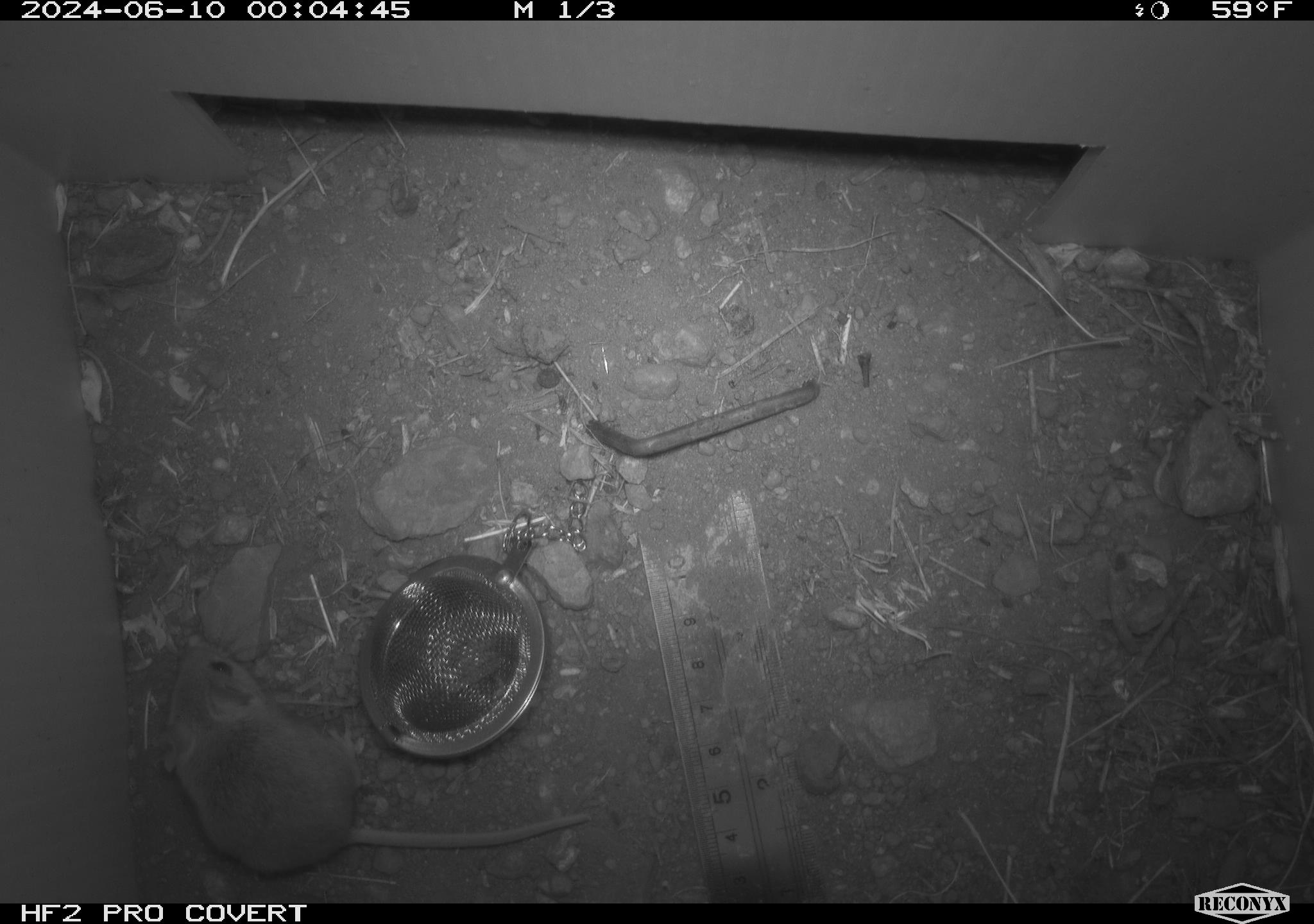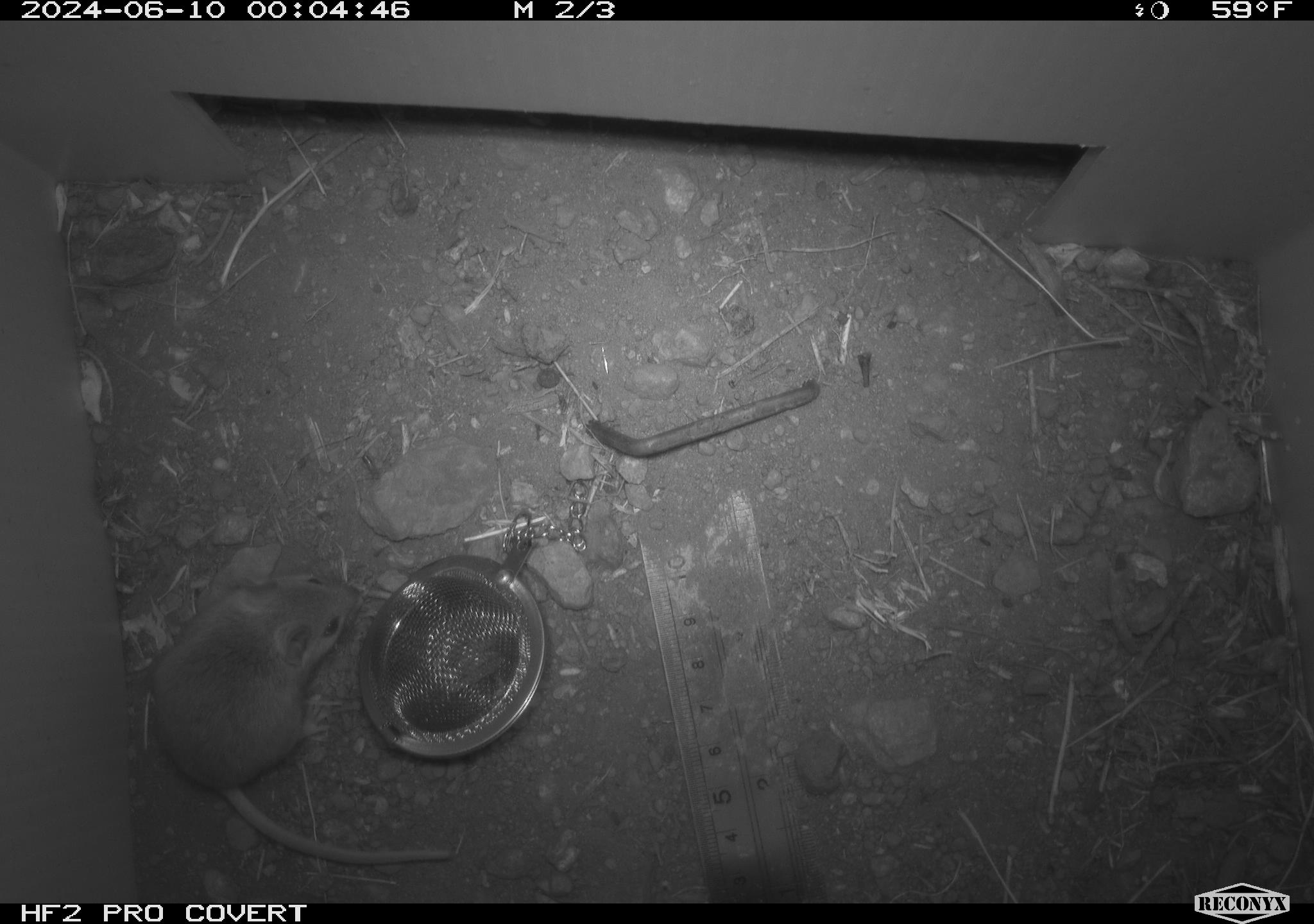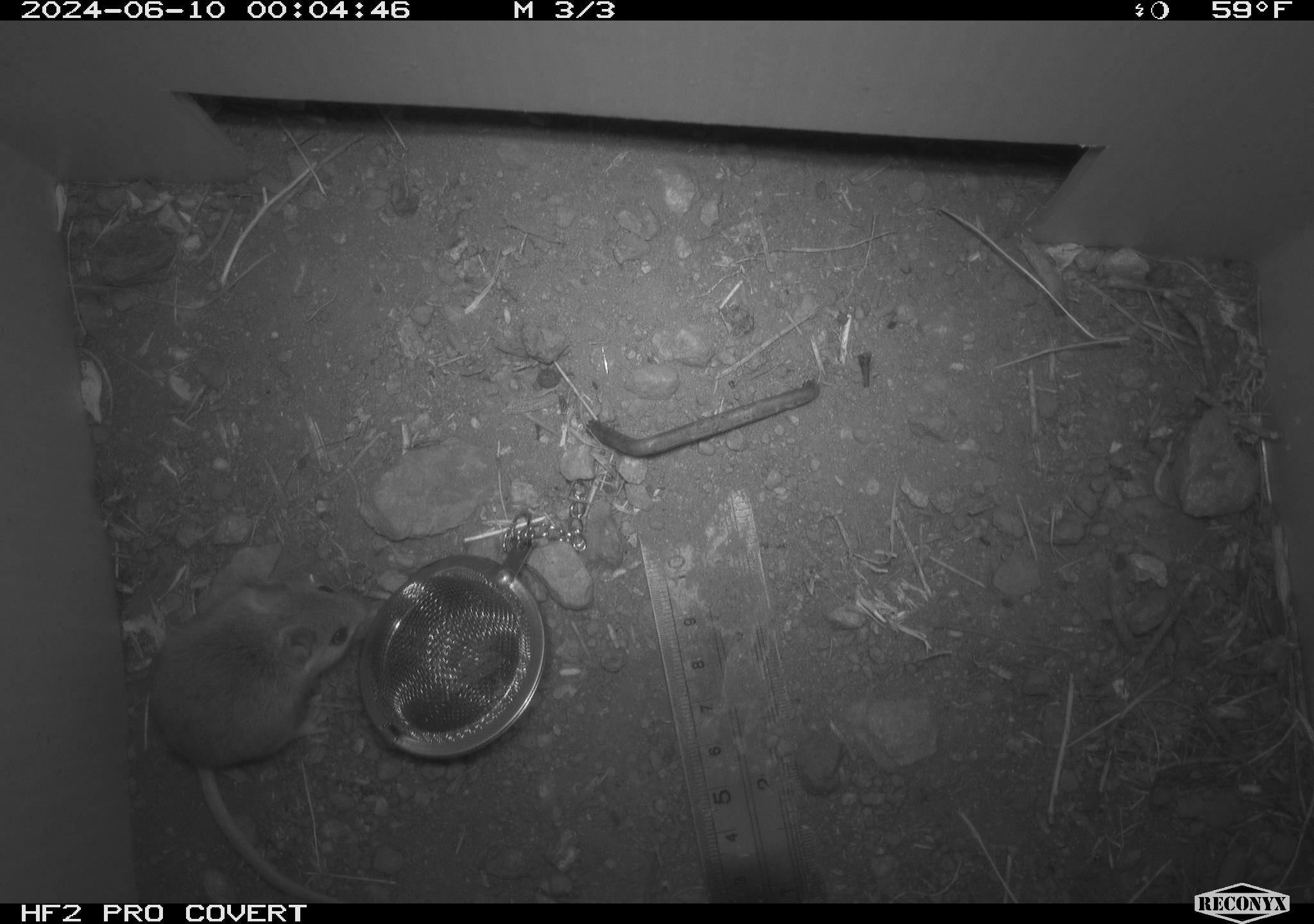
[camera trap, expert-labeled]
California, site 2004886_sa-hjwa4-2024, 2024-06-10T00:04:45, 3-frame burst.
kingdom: Animalia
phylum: Chordata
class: Mammalia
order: Rodentia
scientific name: Rodentia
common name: rodent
Rodent (Rodentia).